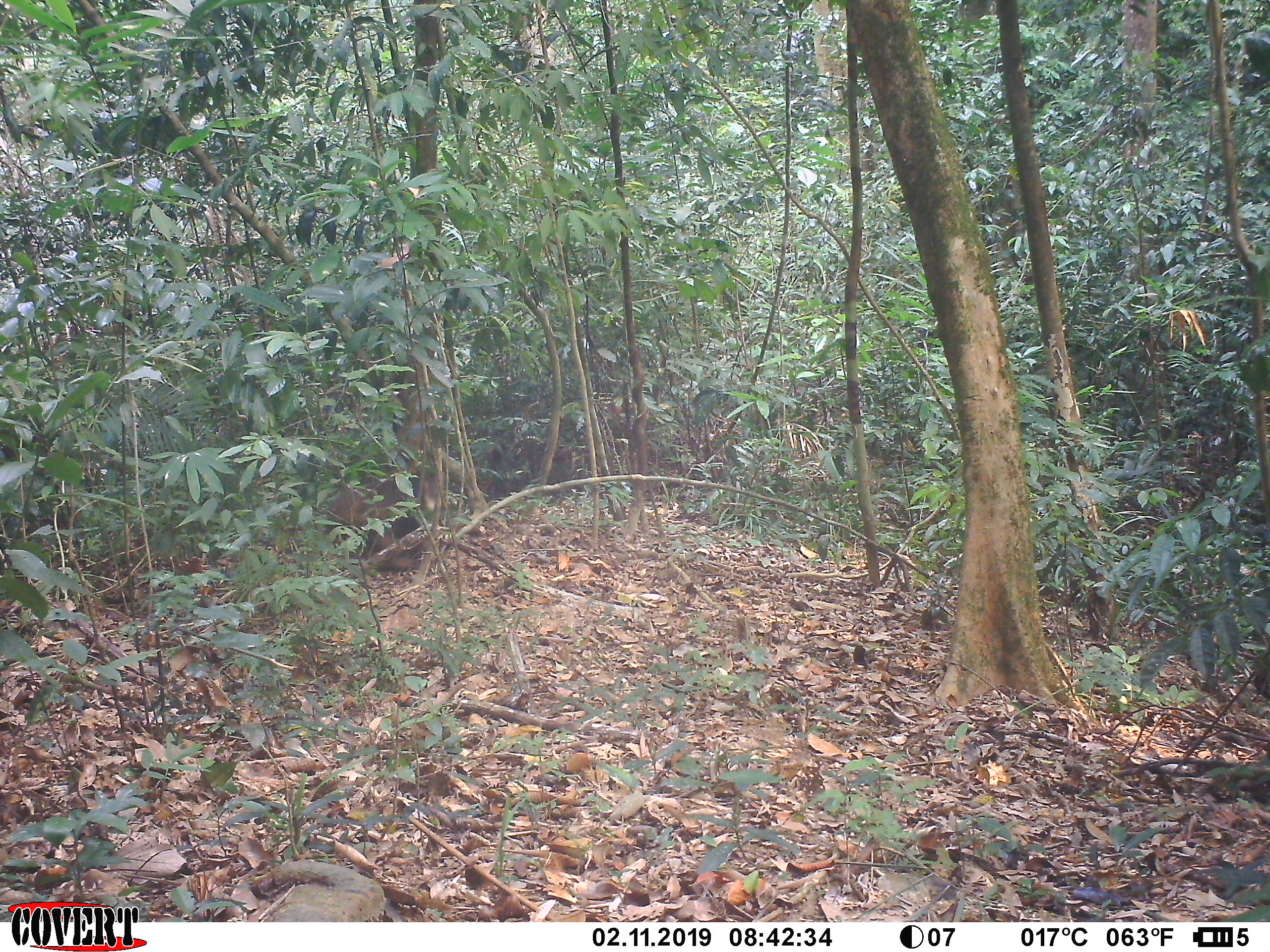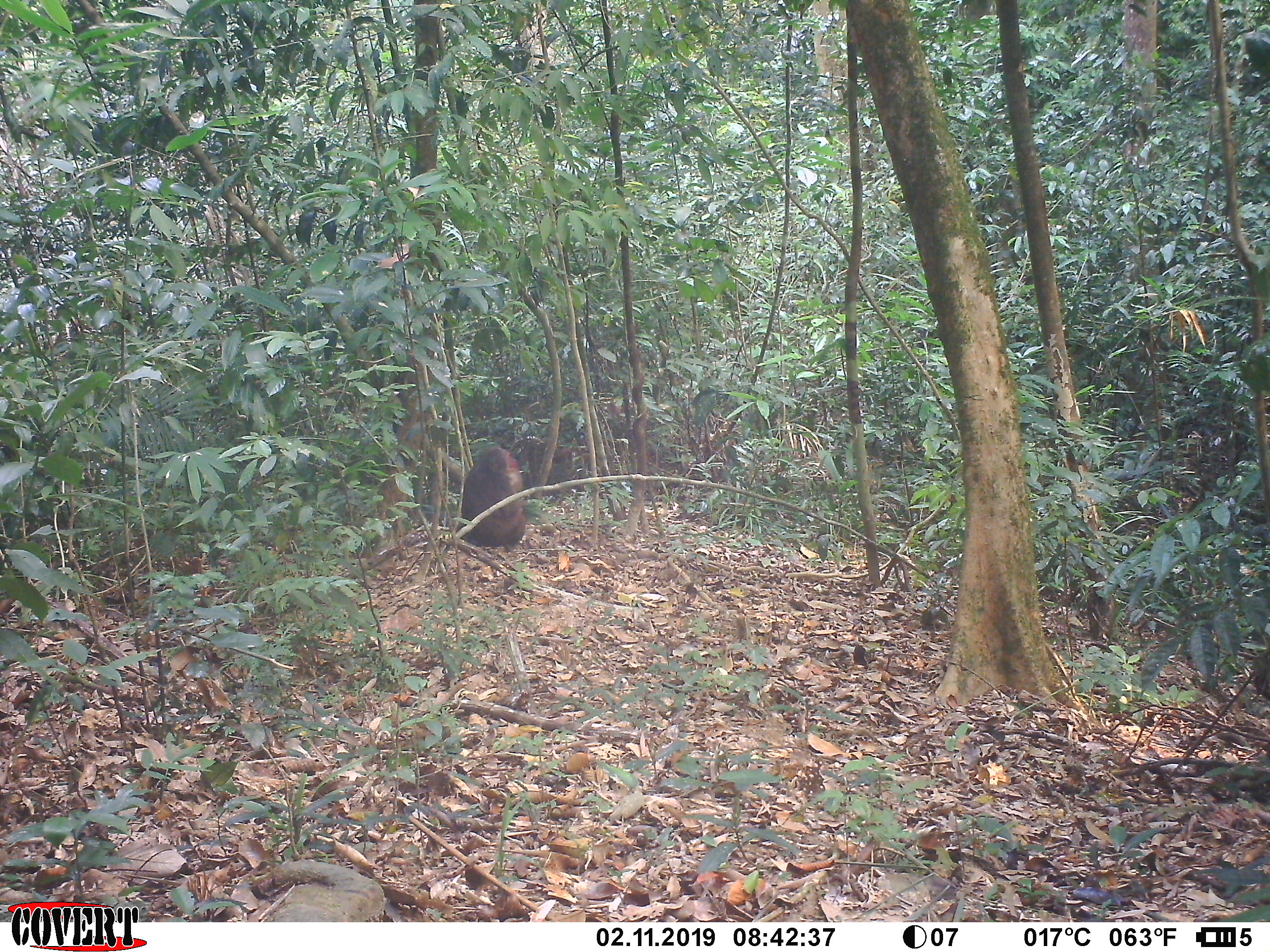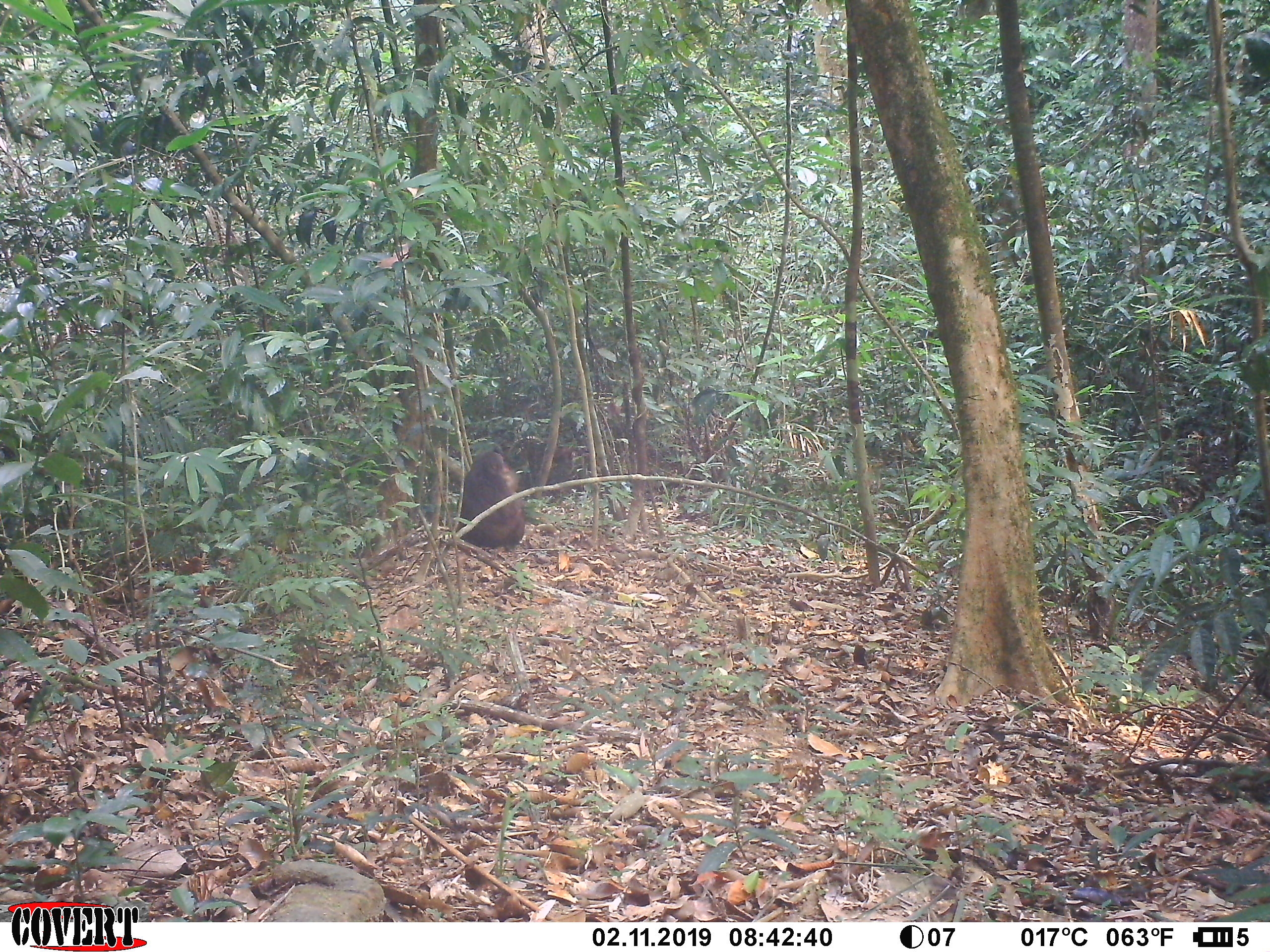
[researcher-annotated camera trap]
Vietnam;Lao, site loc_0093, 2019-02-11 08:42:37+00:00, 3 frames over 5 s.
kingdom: Animalia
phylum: Chordata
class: Mammalia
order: Primates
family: Cercopithecidae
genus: Macaca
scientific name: Macaca arctoides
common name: stump-tailed macaque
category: stump tailed macaque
Stump tailed macaque (stump-tailed macaque) (Macaca arctoides). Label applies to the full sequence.